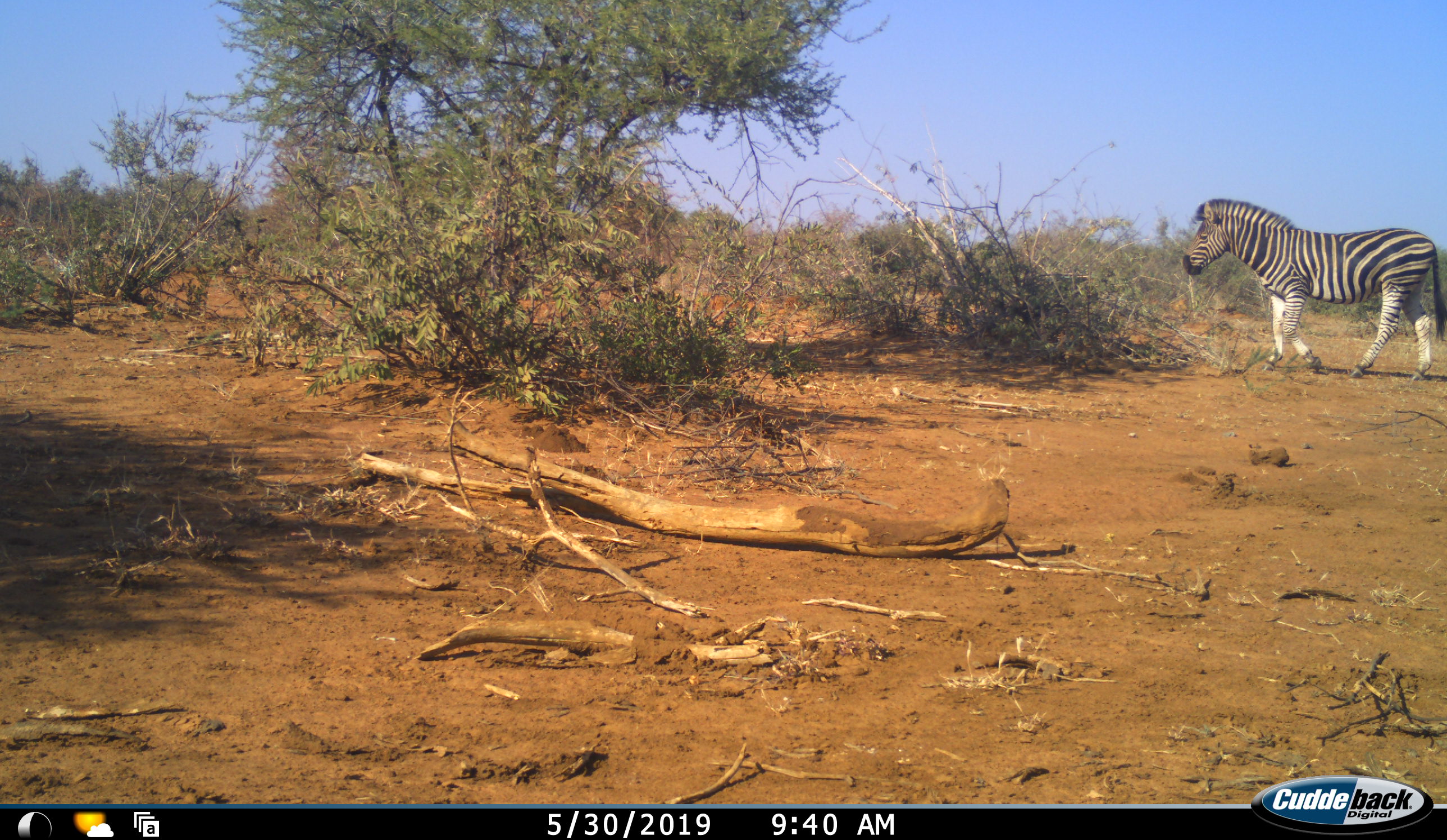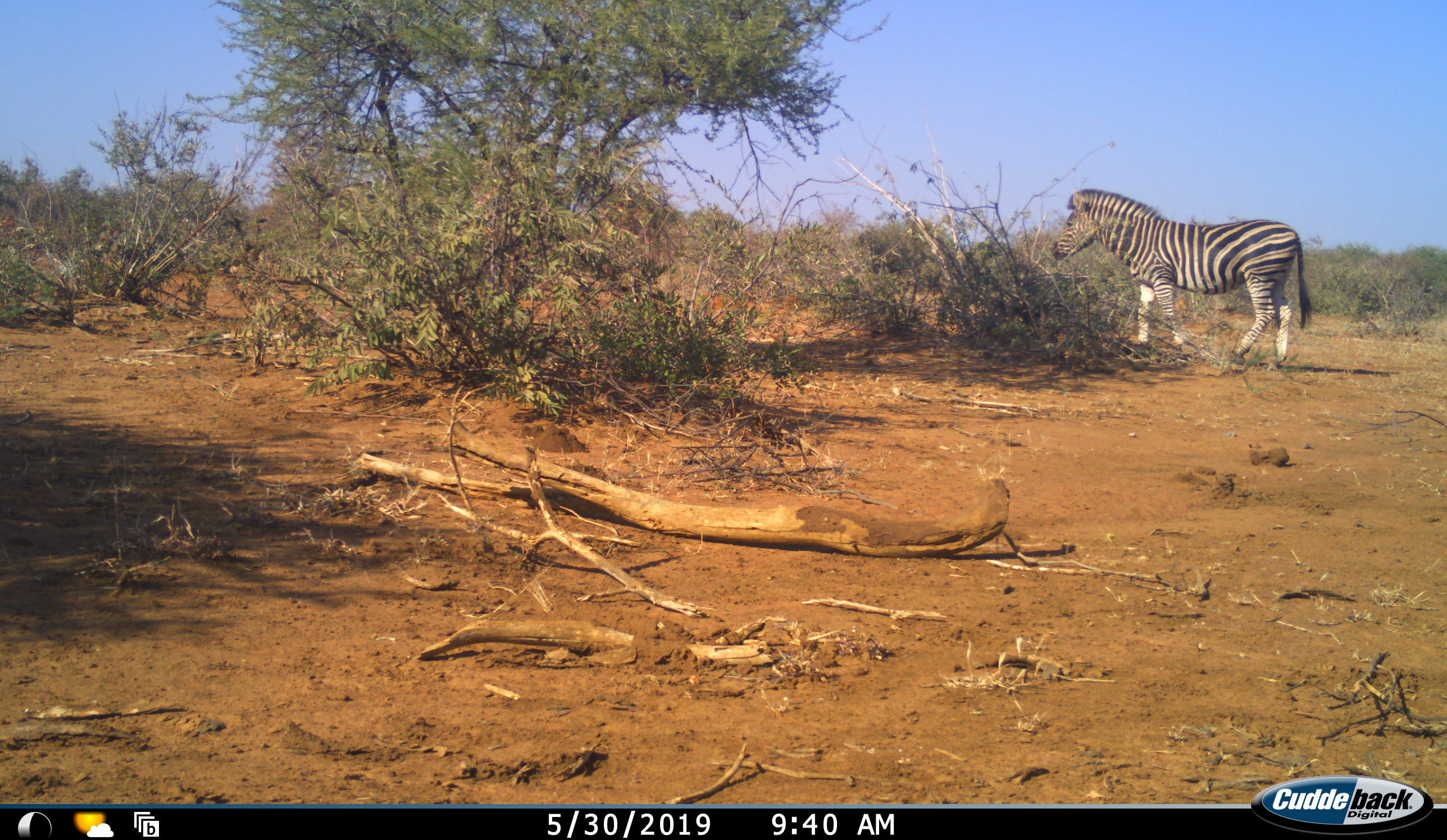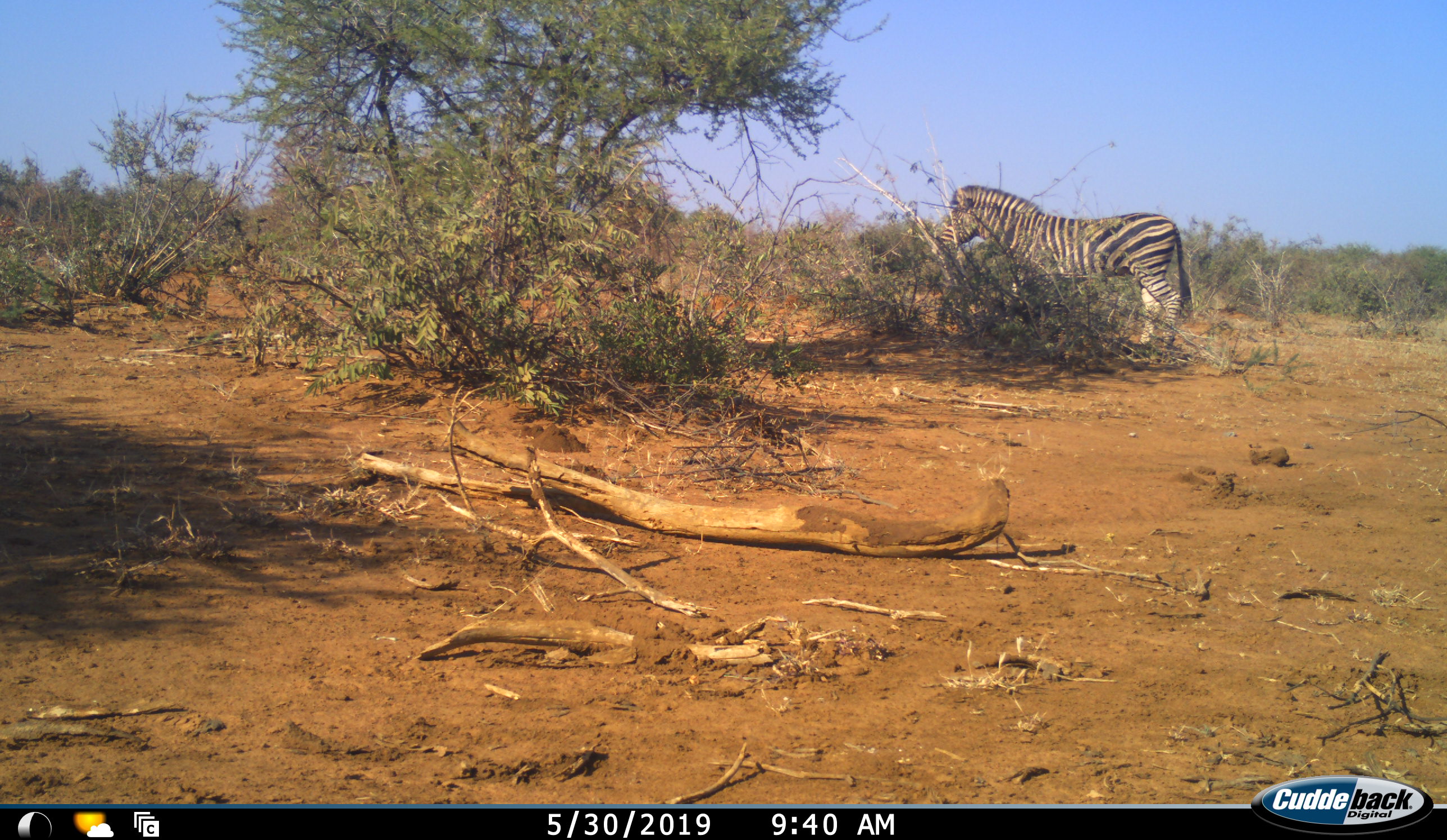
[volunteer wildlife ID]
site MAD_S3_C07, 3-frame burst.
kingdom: Animalia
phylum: Chordata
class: Mammalia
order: Perissodactyla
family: Equidae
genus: Equus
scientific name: Equus quagga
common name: plains zebra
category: zebraplains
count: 1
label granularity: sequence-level